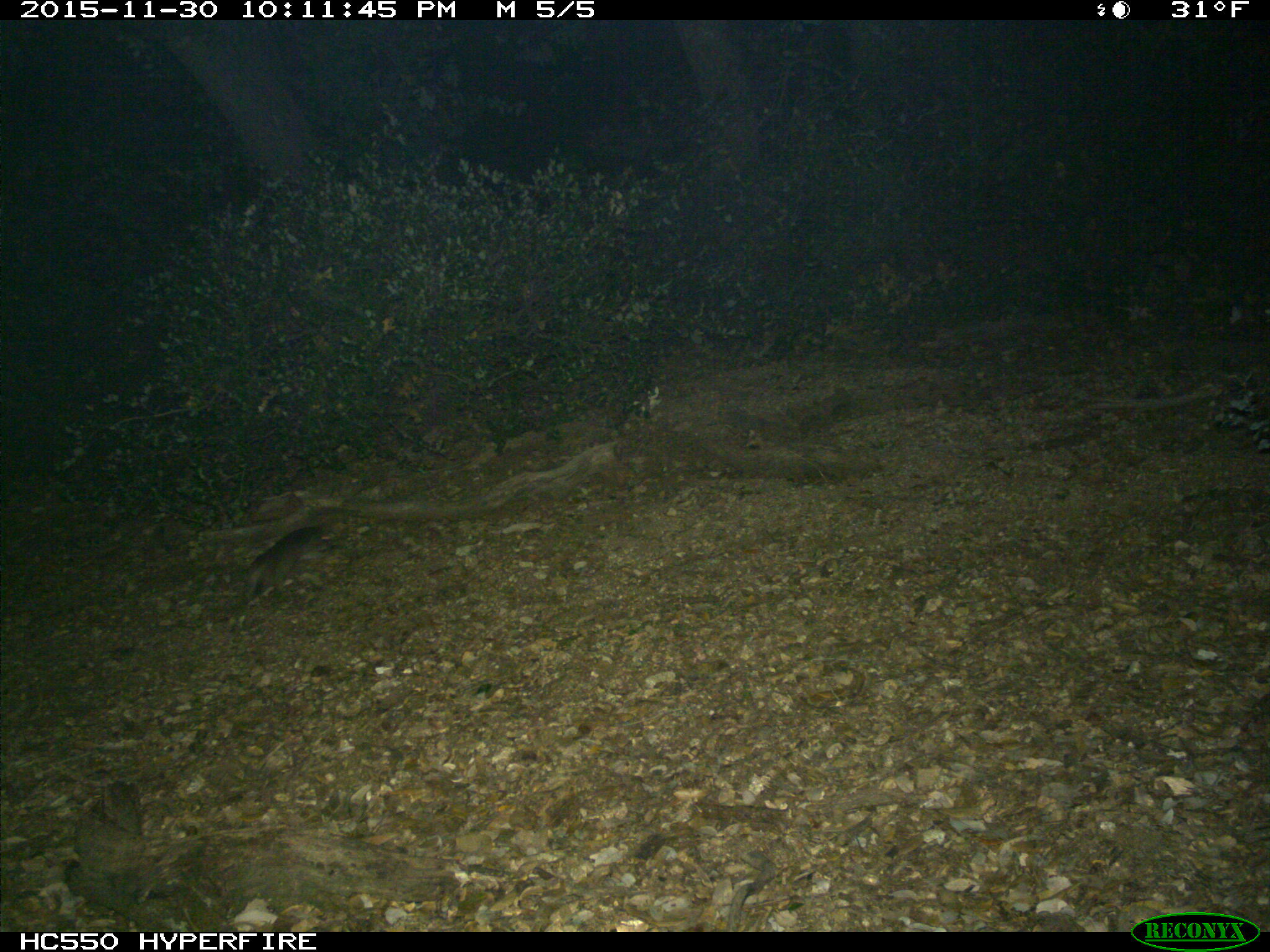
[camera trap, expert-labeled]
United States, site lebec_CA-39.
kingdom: Animalia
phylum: Chordata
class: Mammalia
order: Rodentia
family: Cricetidae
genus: Neotoma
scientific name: Neotoma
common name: pack rat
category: unidentified pack rat